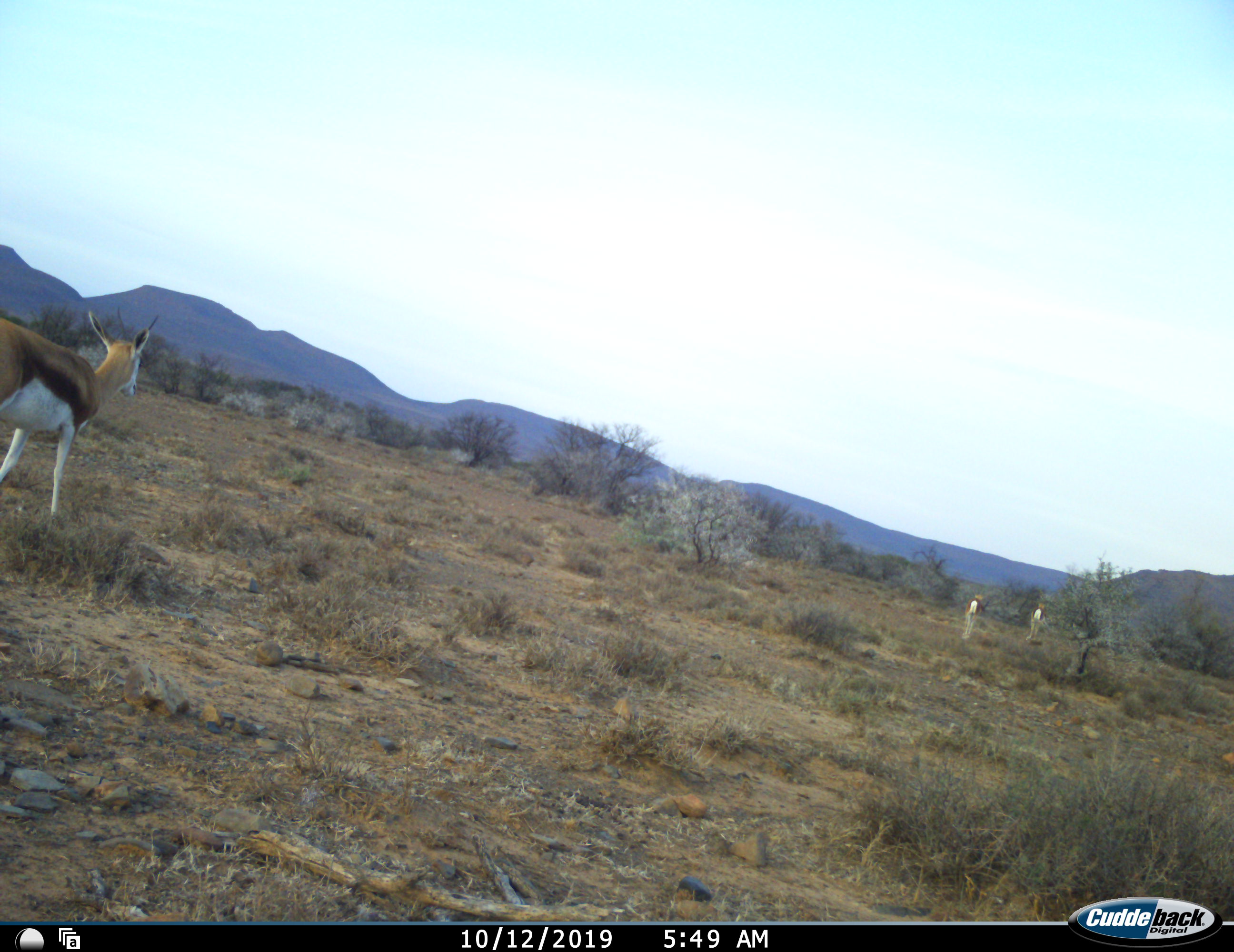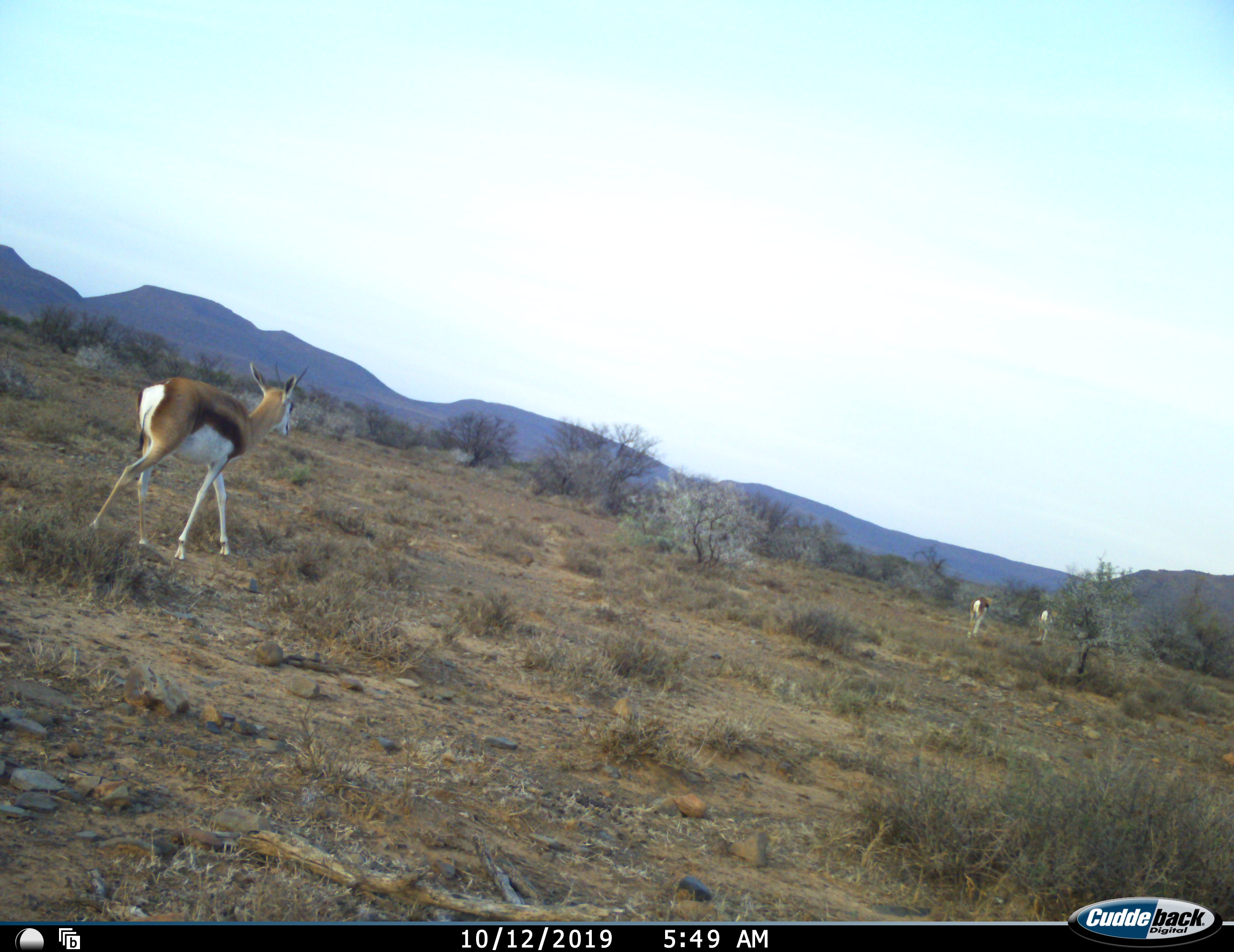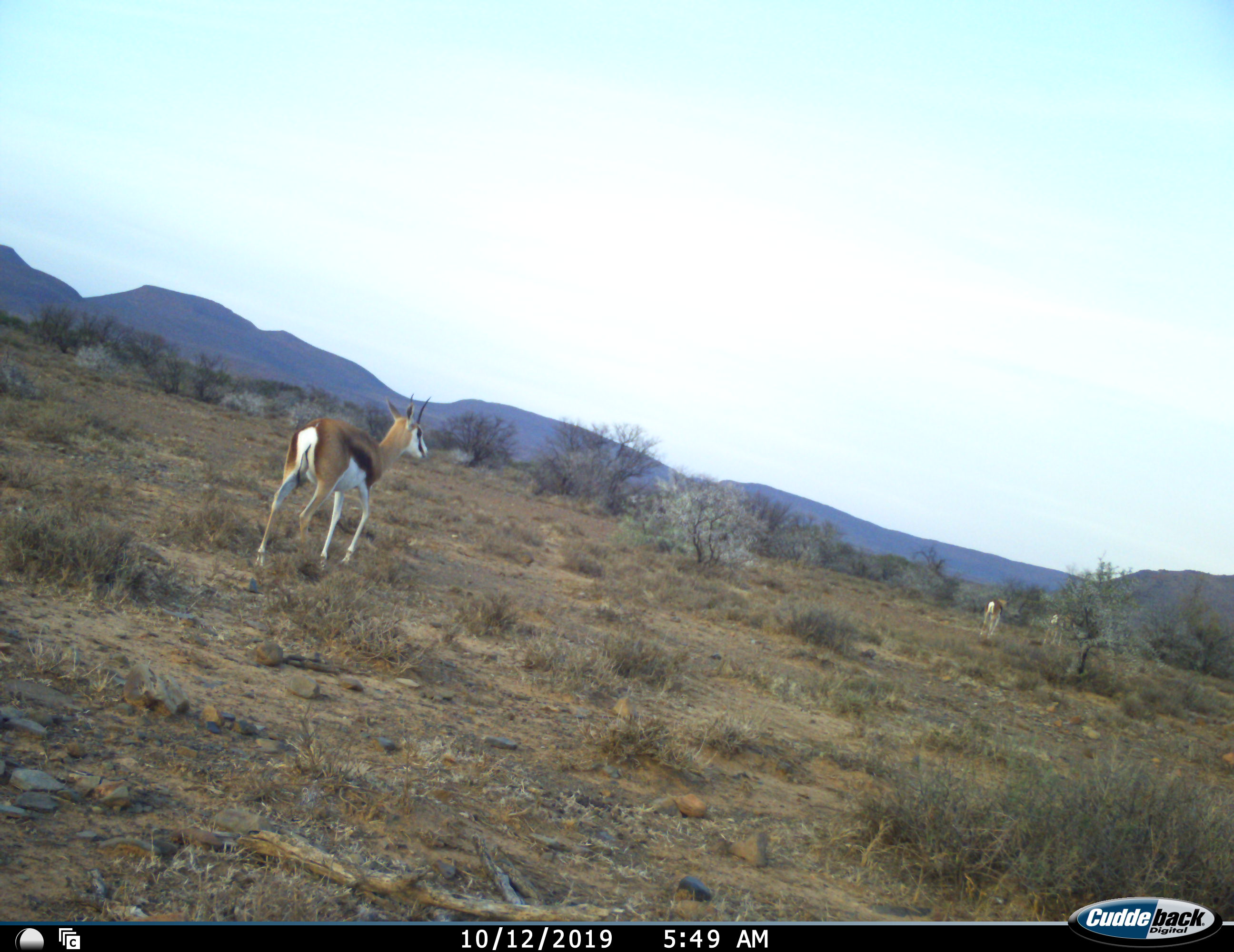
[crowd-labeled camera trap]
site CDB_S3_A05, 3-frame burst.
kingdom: Animalia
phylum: Chordata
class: Mammalia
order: Artiodactyla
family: Bovidae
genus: Antidorcas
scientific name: Antidorcas marsupialis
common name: springbok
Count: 3.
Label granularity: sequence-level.